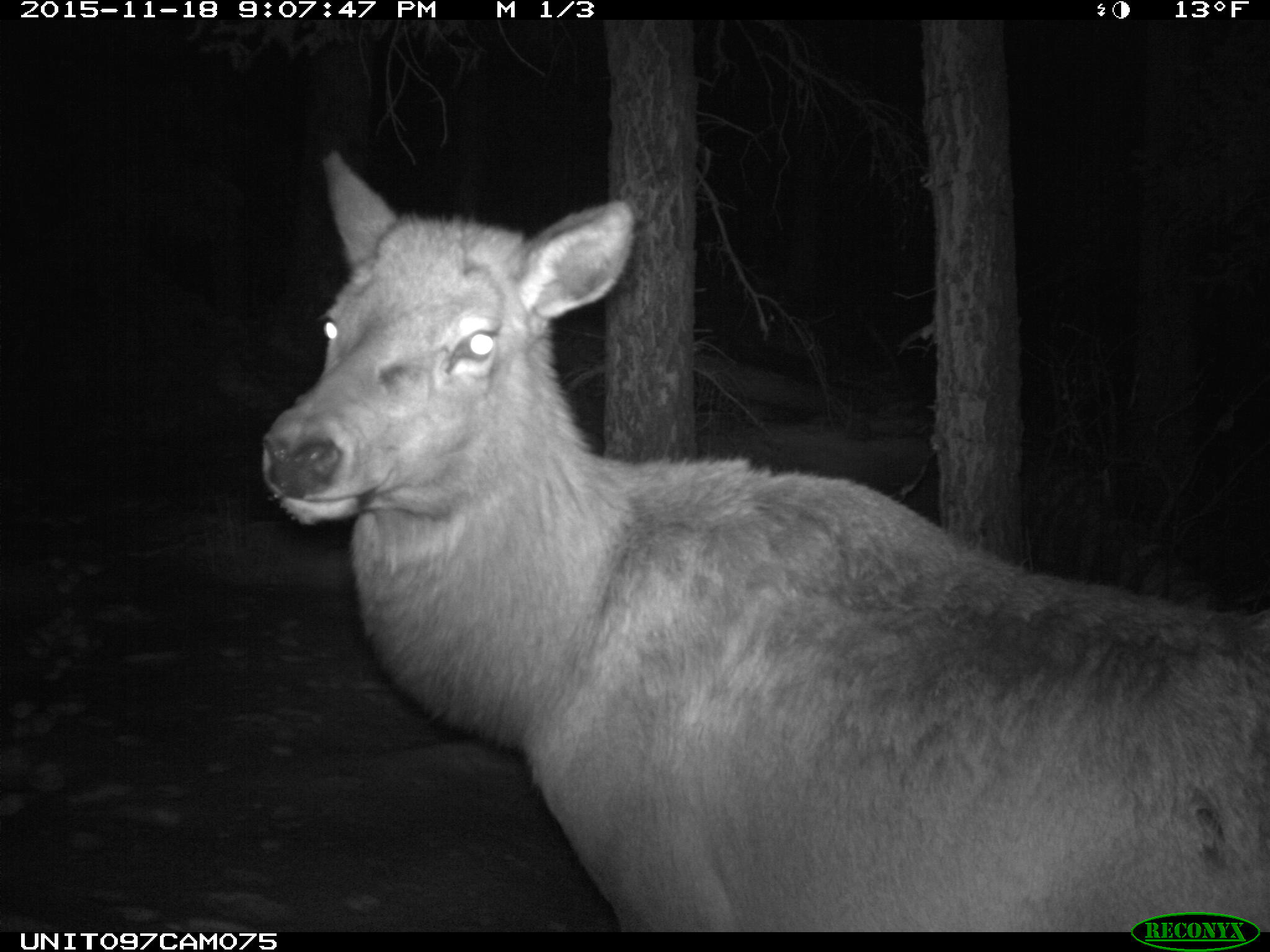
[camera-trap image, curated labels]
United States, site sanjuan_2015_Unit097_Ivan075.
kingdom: Animalia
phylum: Chordata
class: Mammalia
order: Artiodactyla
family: Cervidae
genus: Cervus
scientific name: Cervus elaphus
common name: red deer